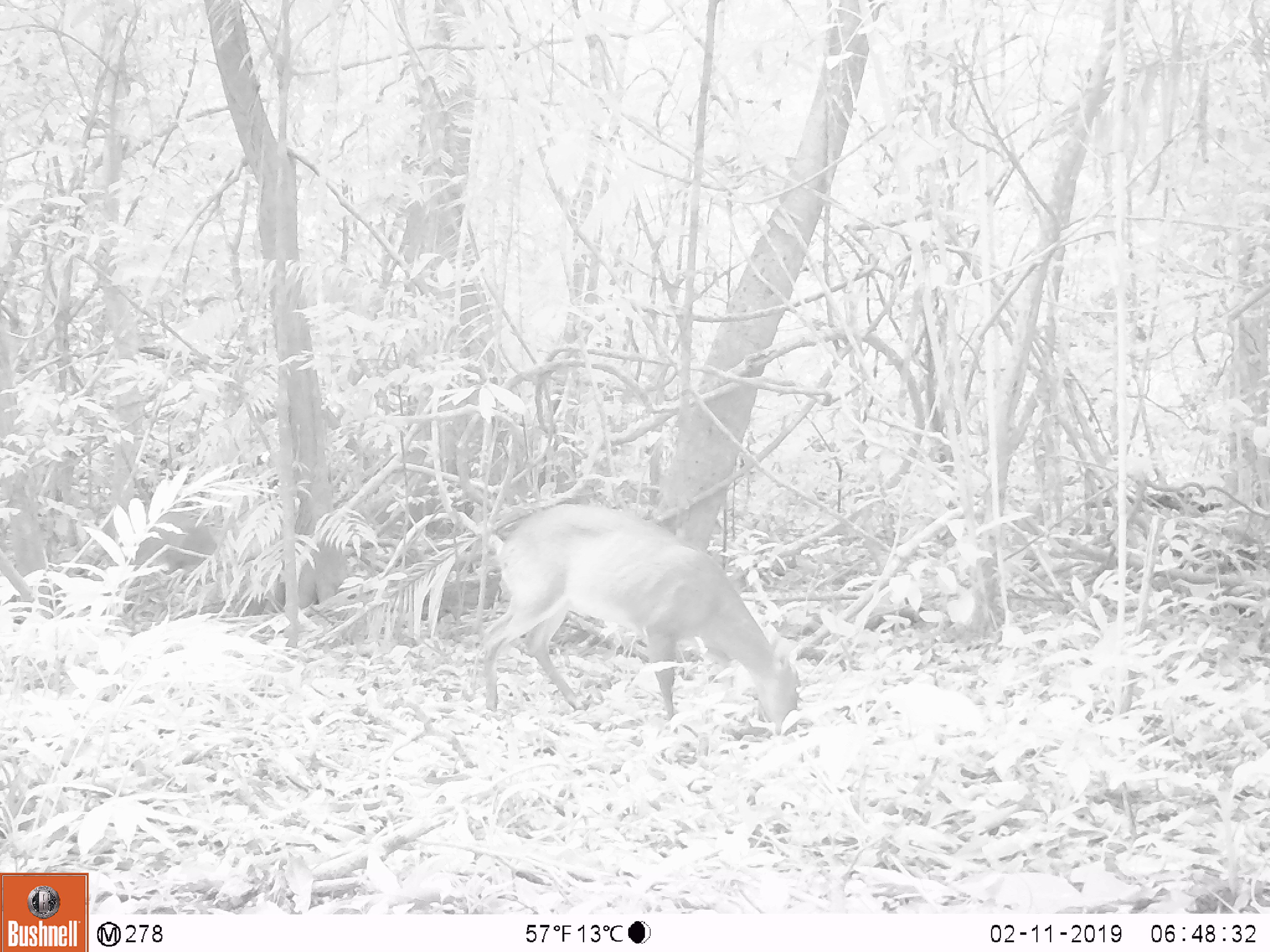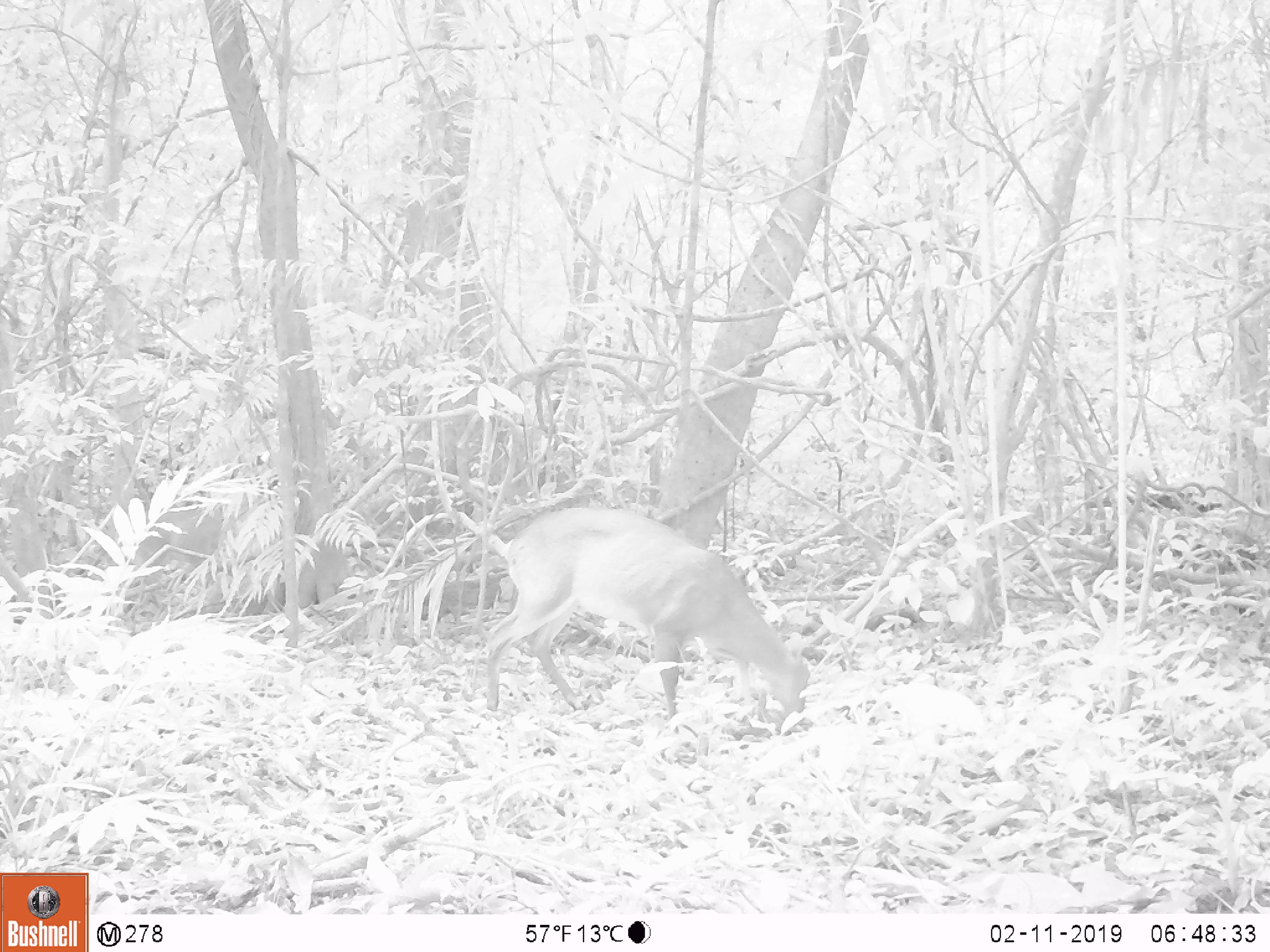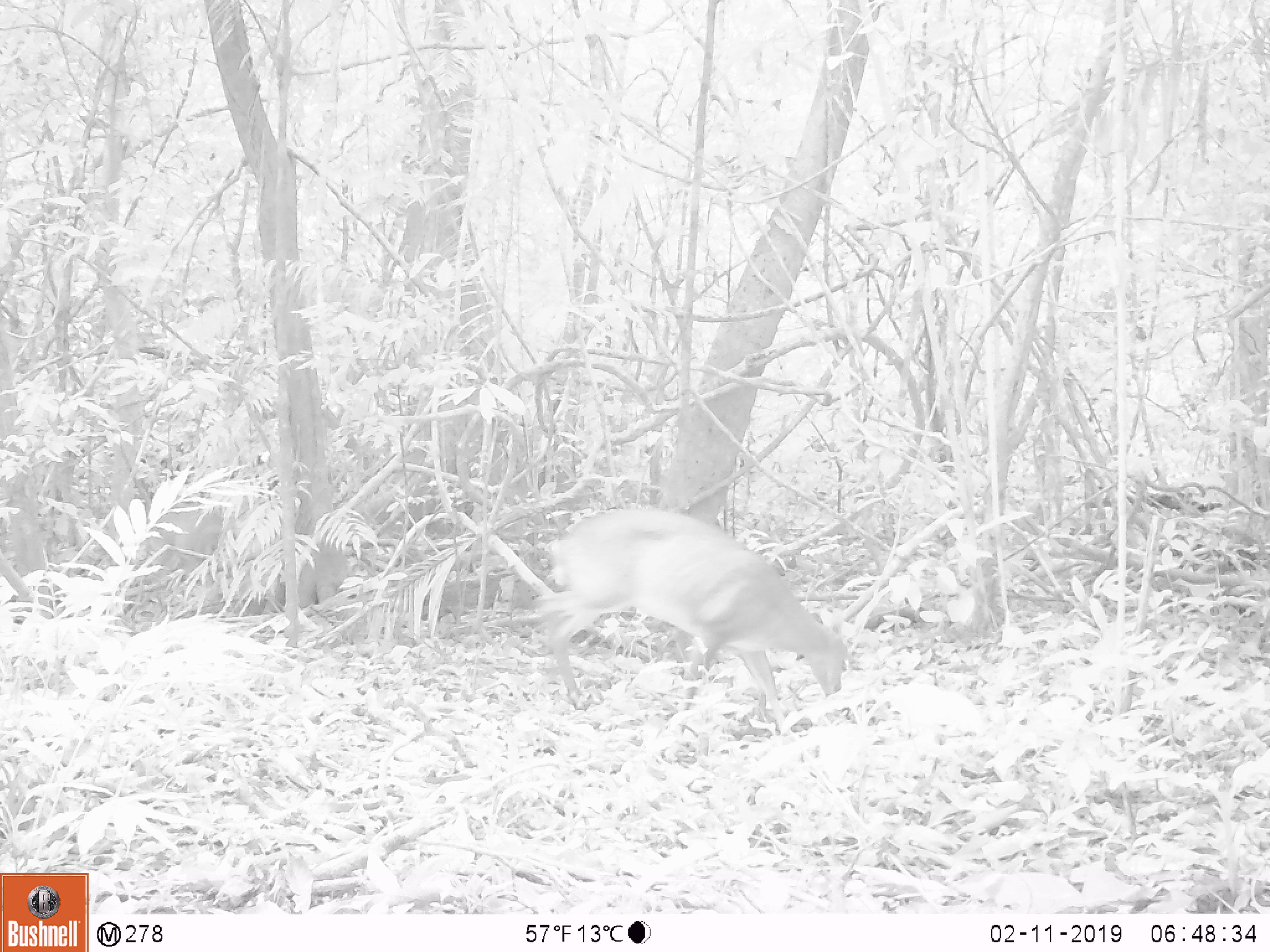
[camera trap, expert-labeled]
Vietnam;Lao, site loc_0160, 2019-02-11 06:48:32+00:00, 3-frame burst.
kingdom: Animalia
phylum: Chordata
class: Mammalia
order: Artiodactyla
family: Cervidae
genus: Muntiacus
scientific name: Muntiacus vuquangensis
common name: large-antlered muntjac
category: large antlered muntjac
Large antlered muntjac (large-antlered muntjac) (Muntiacus vuquangensis). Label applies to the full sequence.